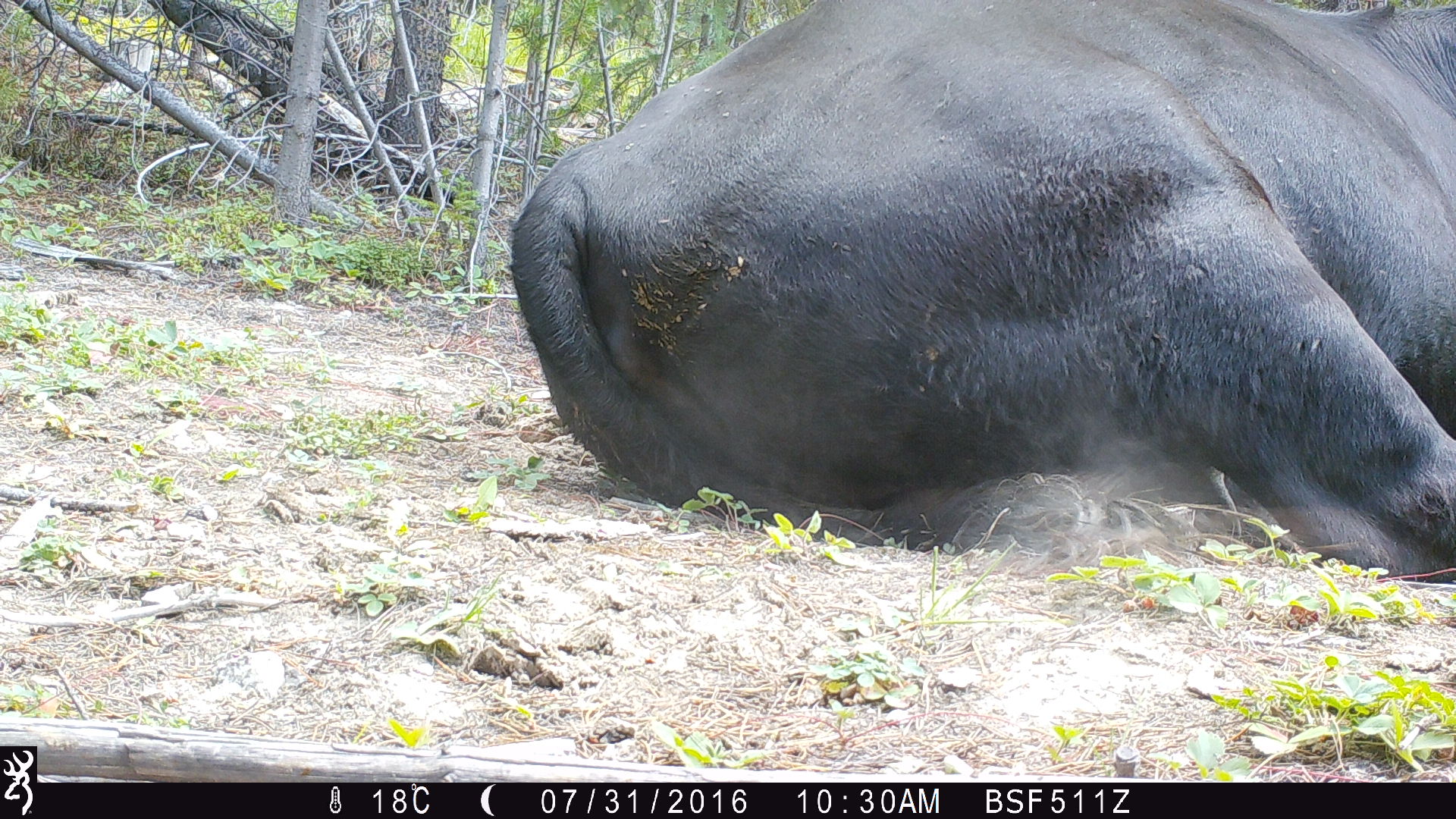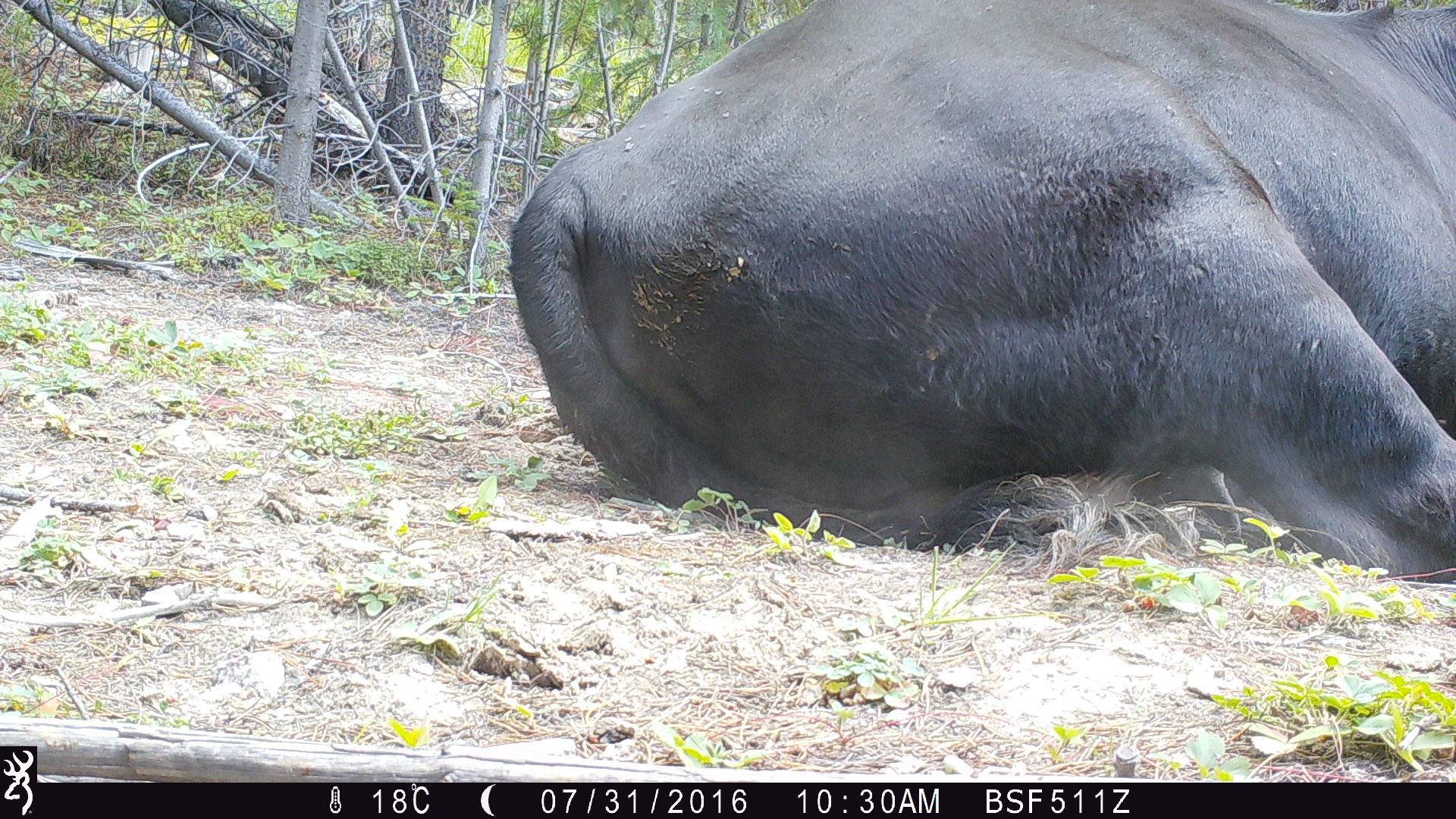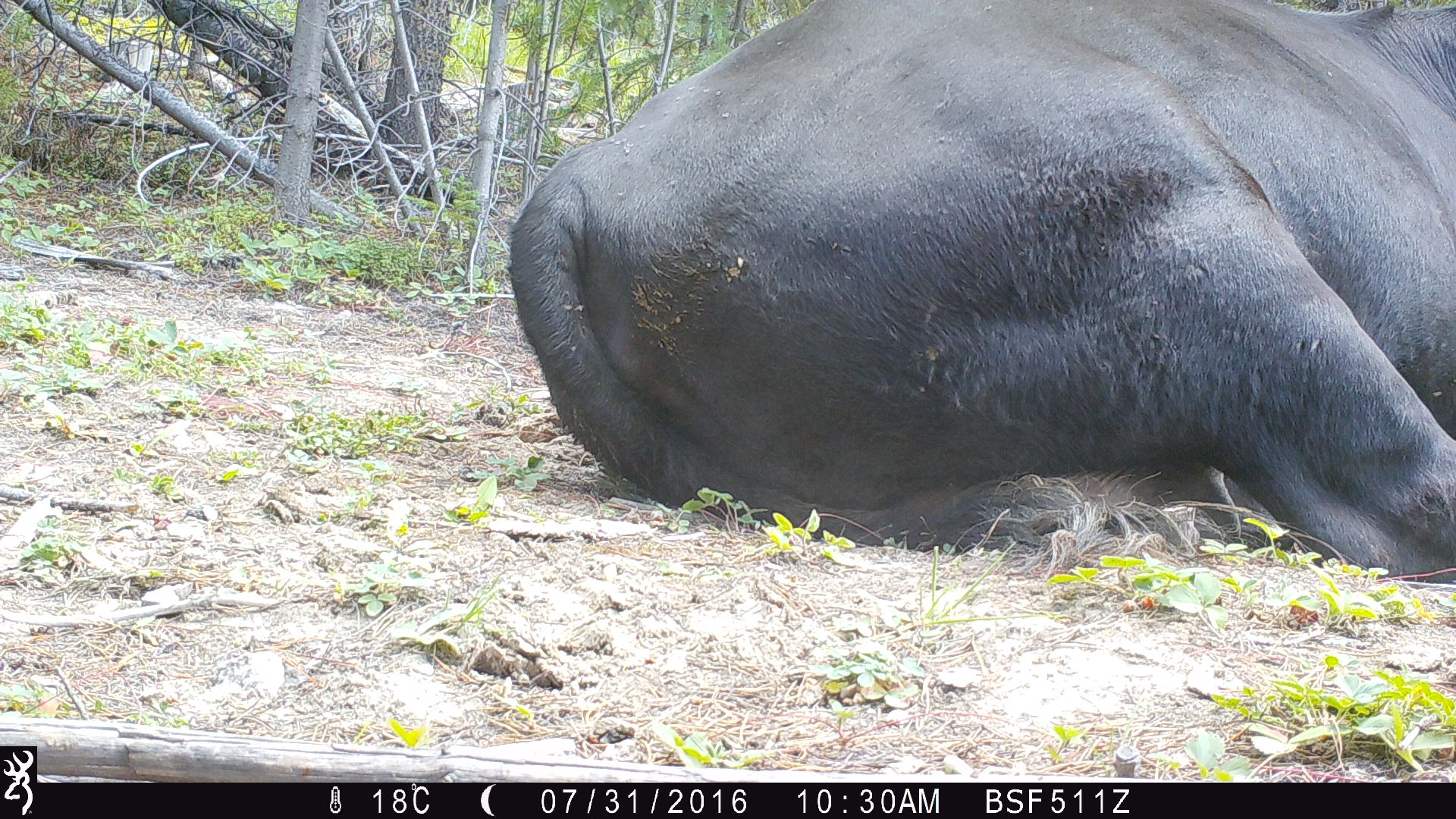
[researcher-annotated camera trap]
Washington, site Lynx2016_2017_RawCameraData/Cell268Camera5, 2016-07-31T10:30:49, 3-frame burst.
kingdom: Animalia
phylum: Chordata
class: Mammalia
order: Artiodactyla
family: Bovidae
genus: Bos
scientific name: Bos taurus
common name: domestic cattle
Domestic cattle (Bos taurus). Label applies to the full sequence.